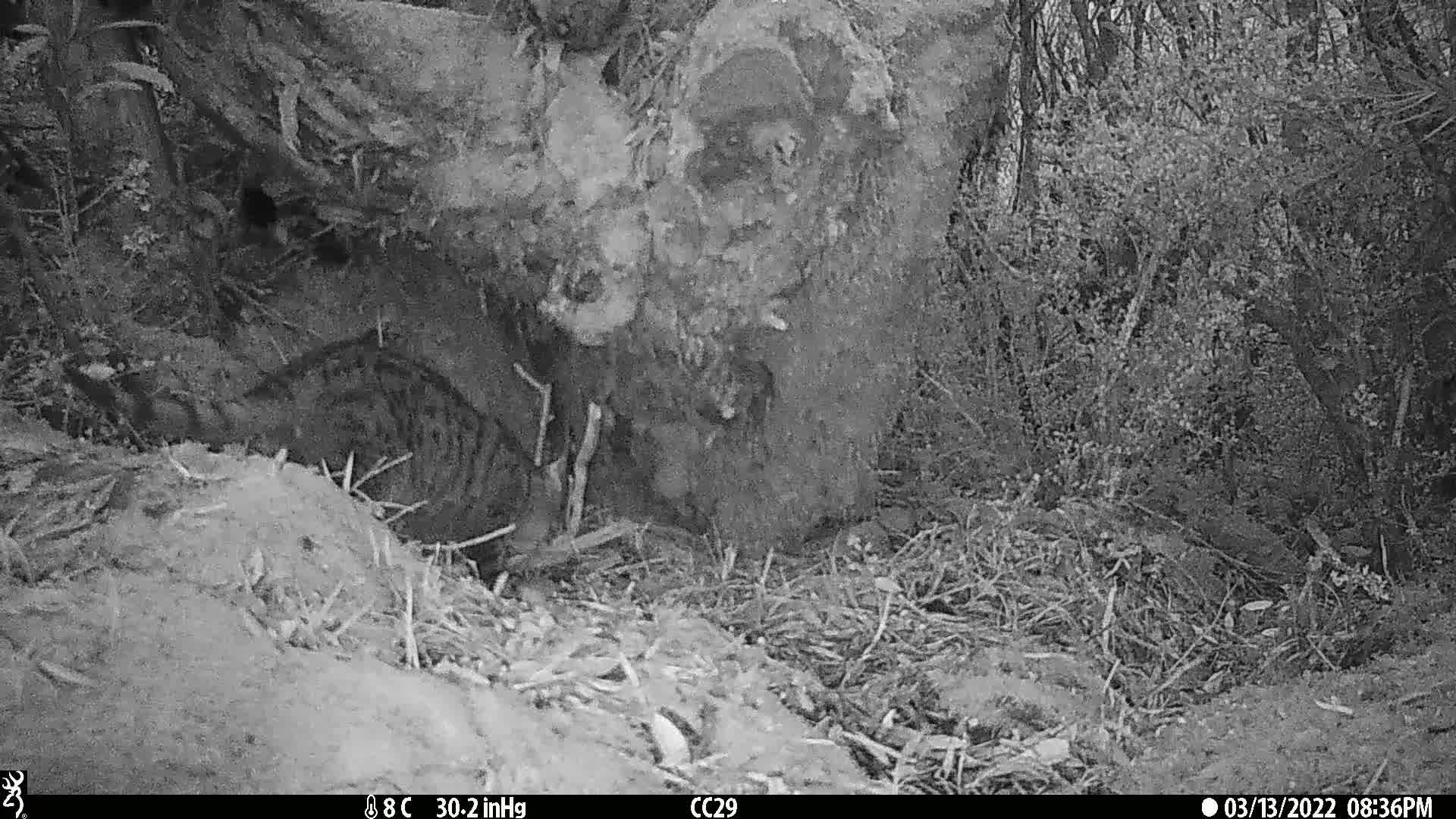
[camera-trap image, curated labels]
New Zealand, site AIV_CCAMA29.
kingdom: Animalia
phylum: Chordata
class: Mammalia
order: Carnivora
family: Felidae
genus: Felis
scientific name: Felis catus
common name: domestic cat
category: cat